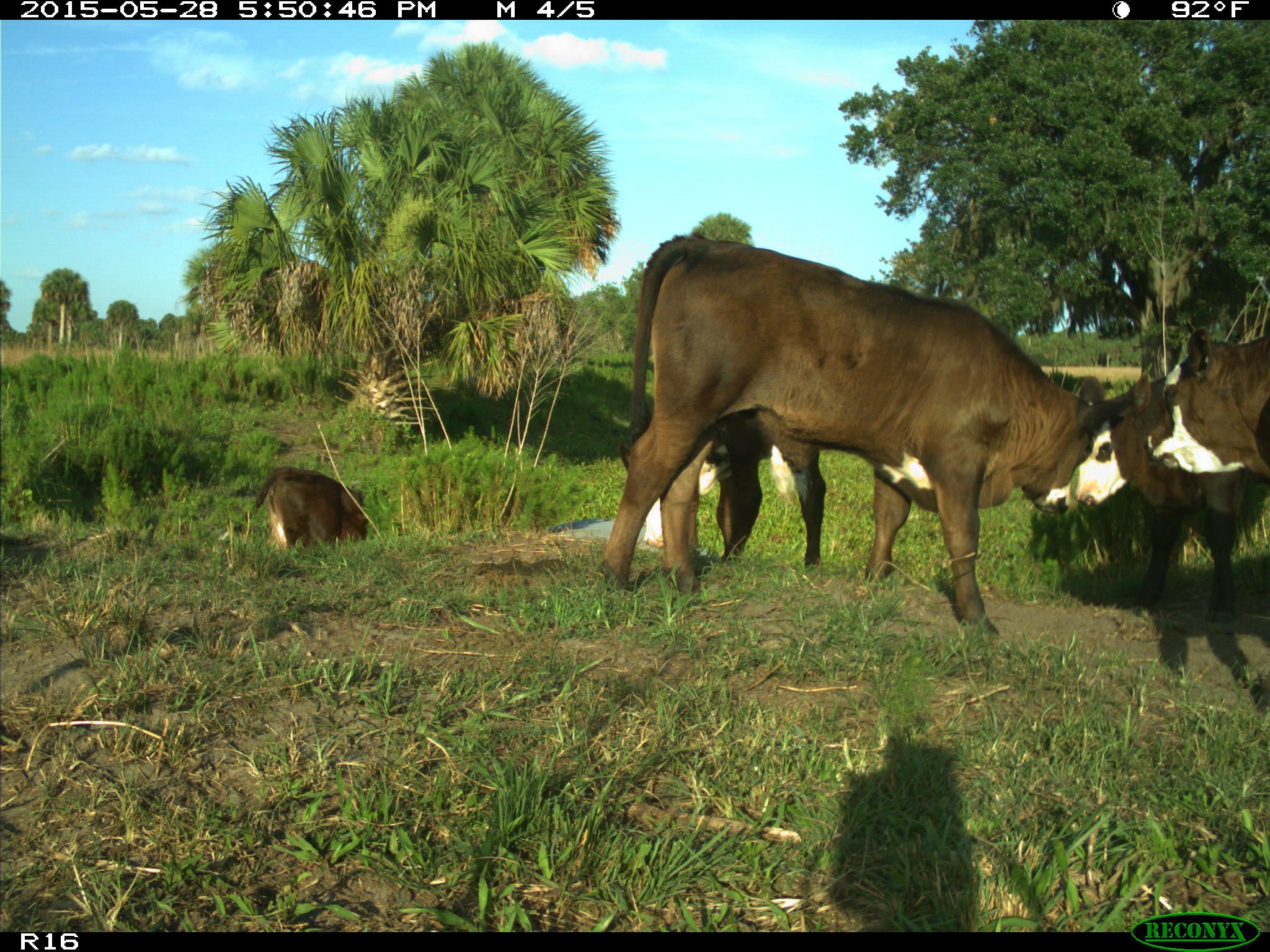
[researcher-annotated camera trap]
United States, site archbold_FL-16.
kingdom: Animalia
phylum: Chordata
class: Mammalia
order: Artiodactyla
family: Bovidae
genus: Bos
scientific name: Bos taurus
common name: domestic cow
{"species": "Bos taurus (domestic cow)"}